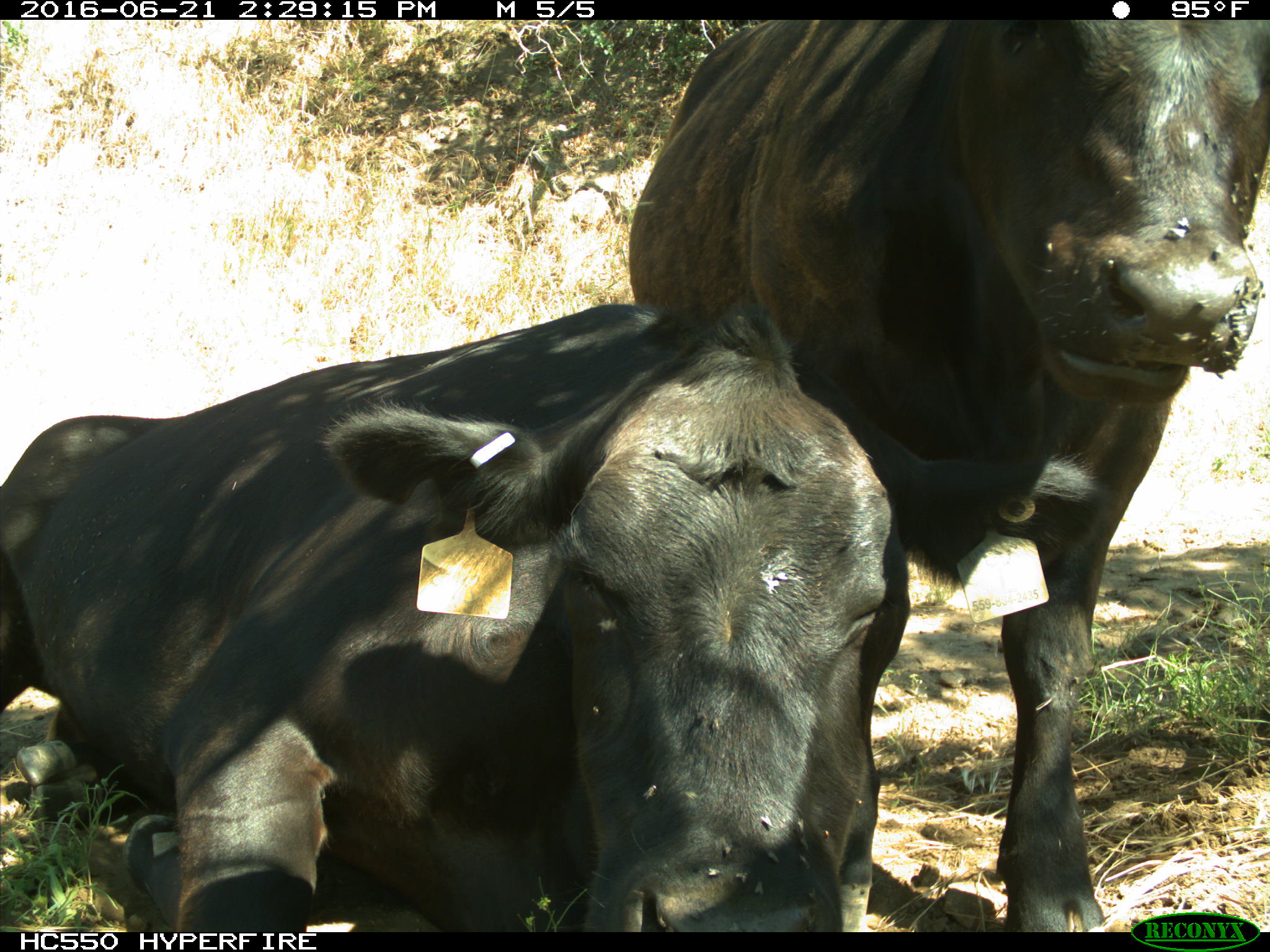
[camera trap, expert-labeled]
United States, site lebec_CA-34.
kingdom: Animalia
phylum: Chordata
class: Mammalia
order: Artiodactyla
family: Bovidae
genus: Bos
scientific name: Bos taurus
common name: domestic cow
Bos taurus (domestic cow).